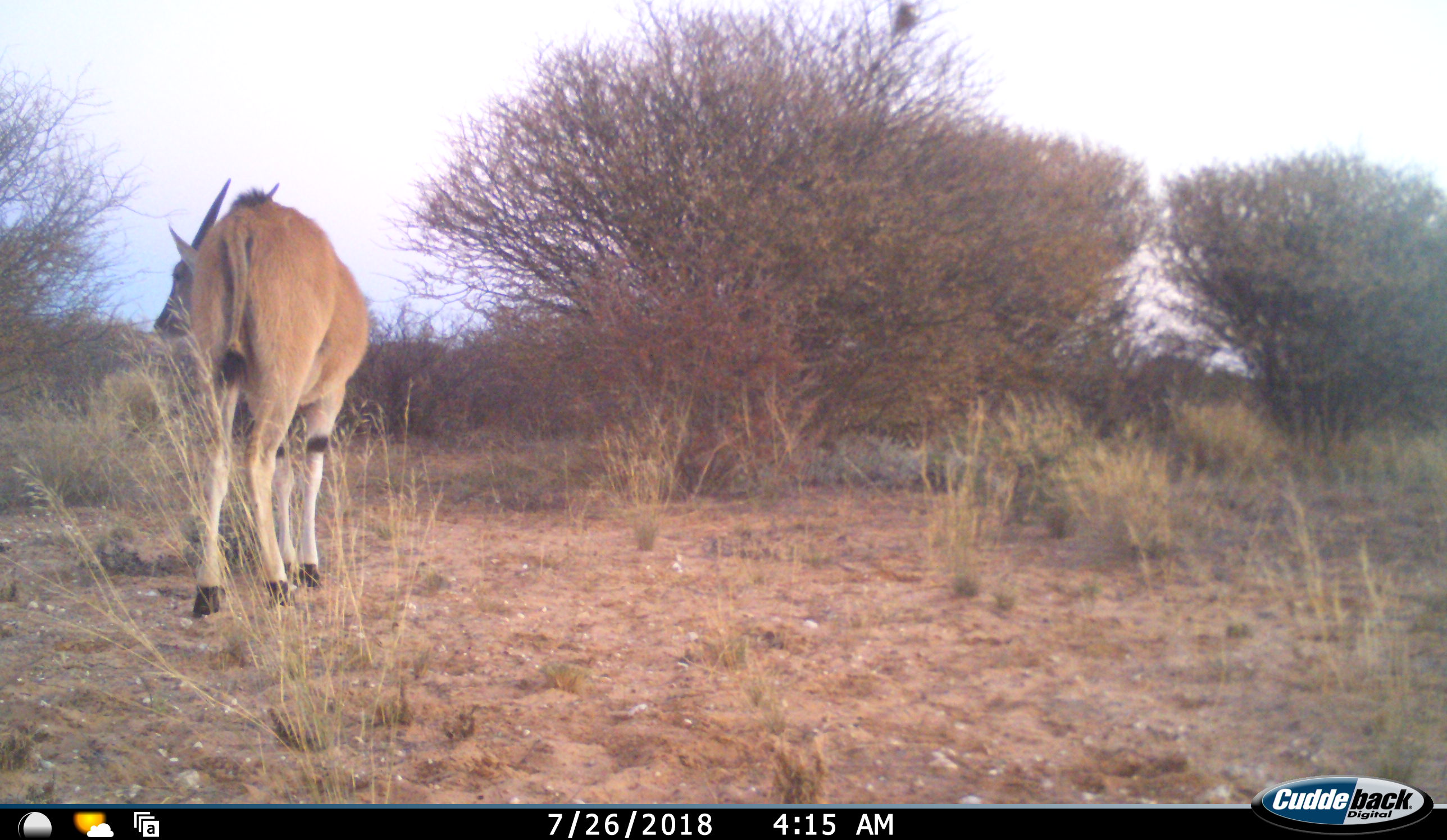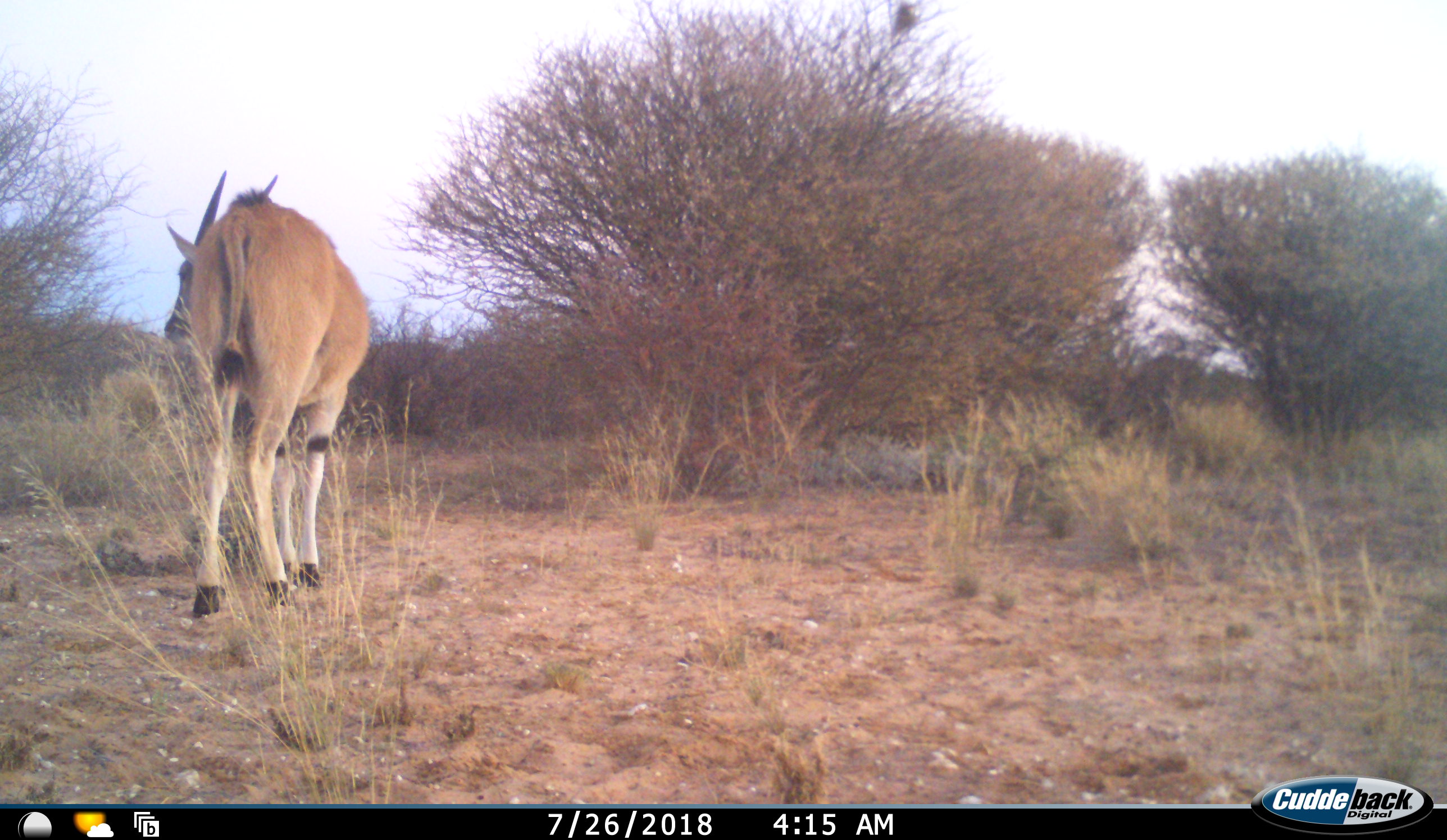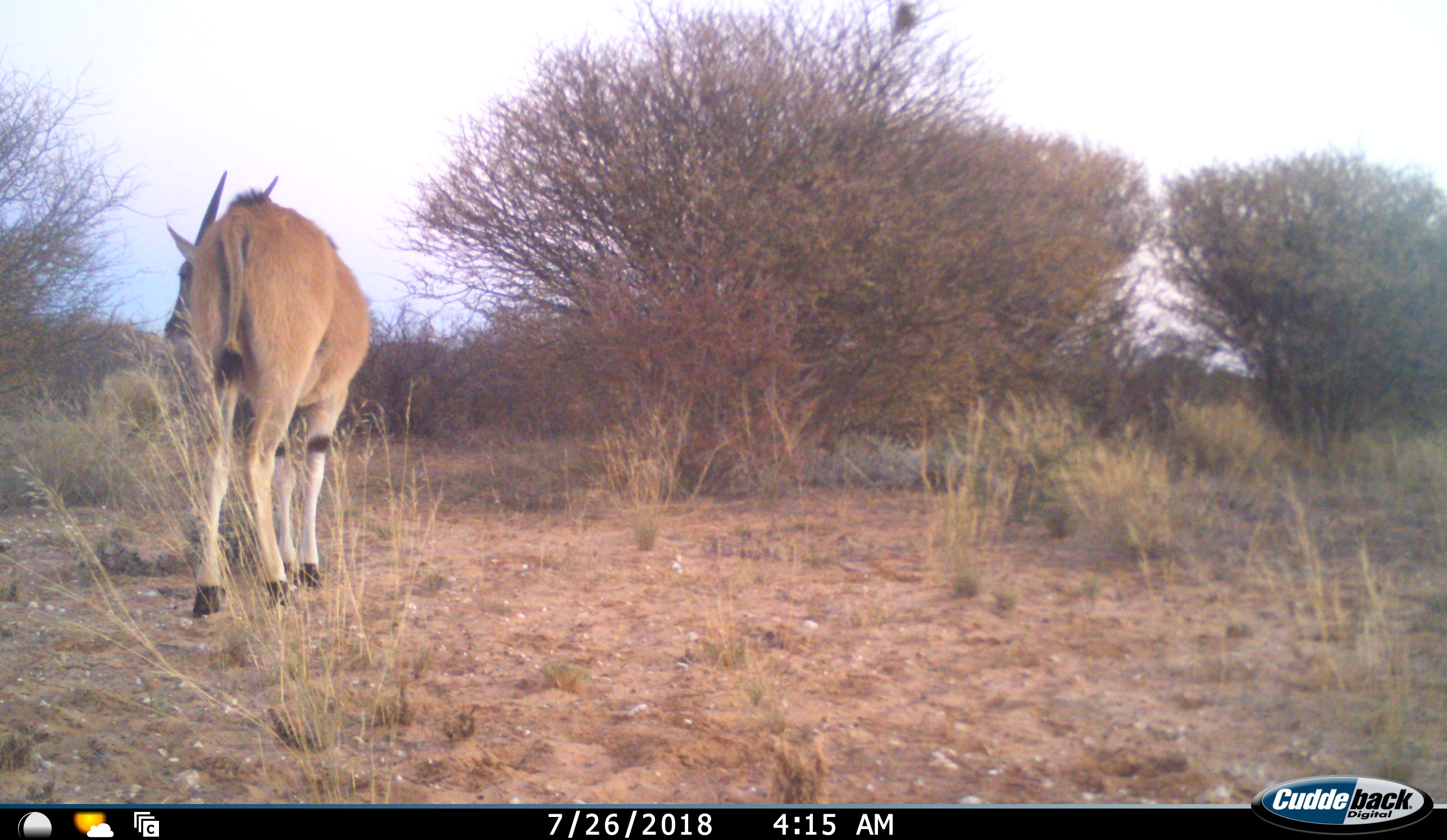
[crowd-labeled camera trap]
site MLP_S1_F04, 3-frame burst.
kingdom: Animalia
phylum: Chordata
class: Mammalia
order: Artiodactyla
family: Bovidae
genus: Tragelaphus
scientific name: Tragelaphus oryx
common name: eland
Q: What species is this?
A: Eland (Tragelaphus oryx).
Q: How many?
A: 1.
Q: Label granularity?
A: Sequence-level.